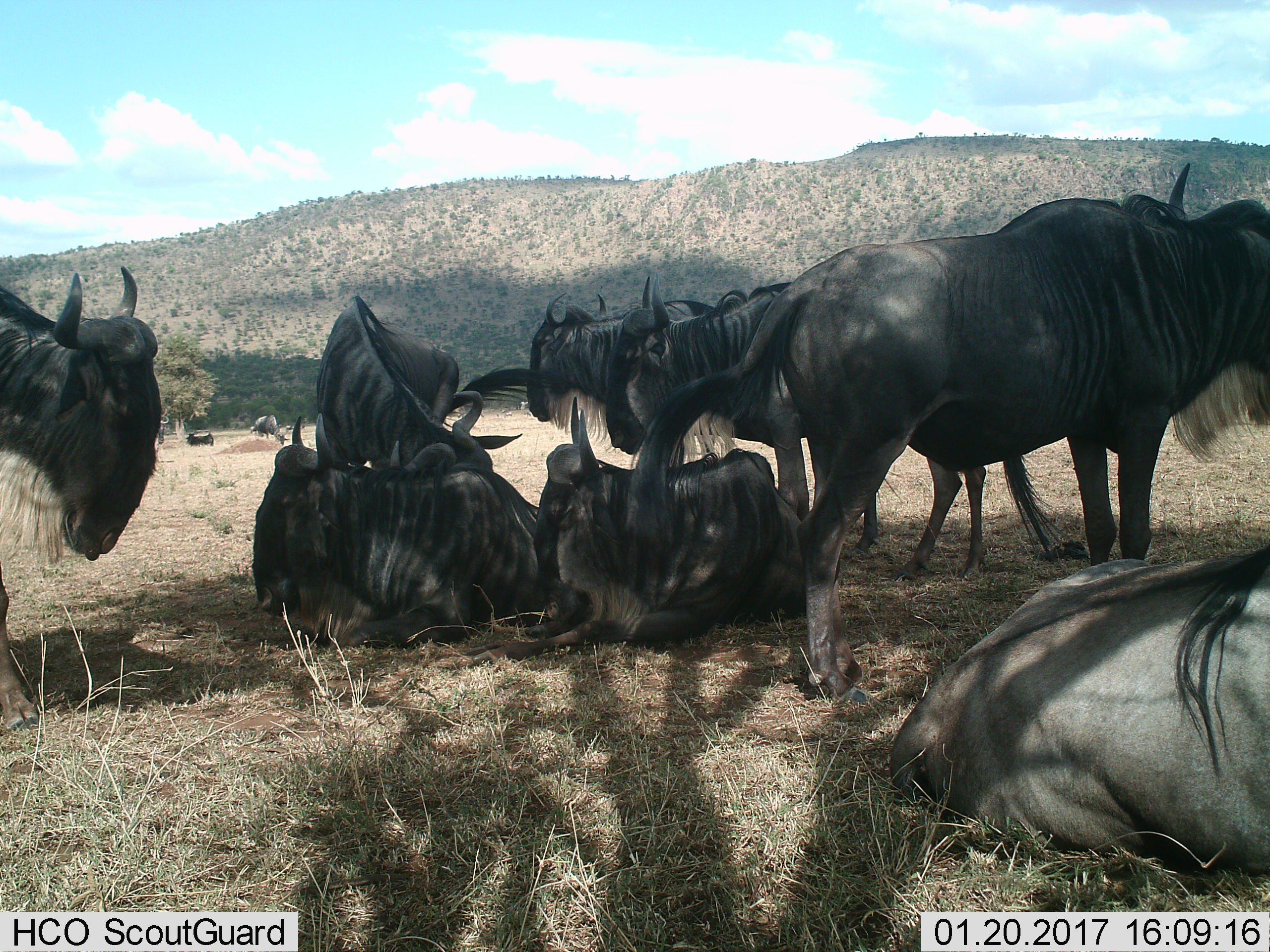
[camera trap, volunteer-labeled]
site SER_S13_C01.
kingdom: Animalia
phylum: Chordata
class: Mammalia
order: Artiodactyla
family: Bovidae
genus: Connochaetes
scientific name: Connochaetes taurinus taurinus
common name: blue wildebeest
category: wildebeestblue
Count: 9.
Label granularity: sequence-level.